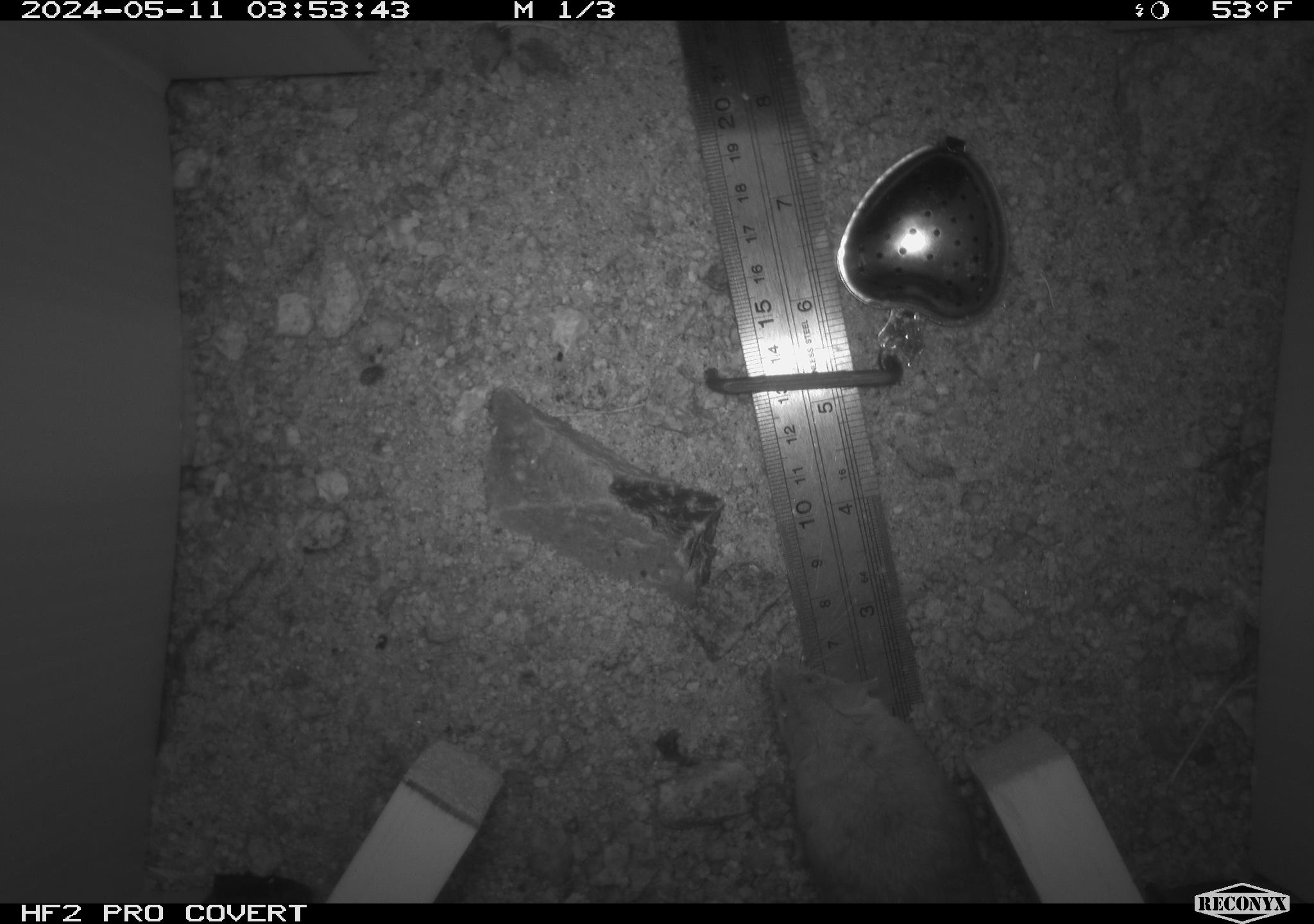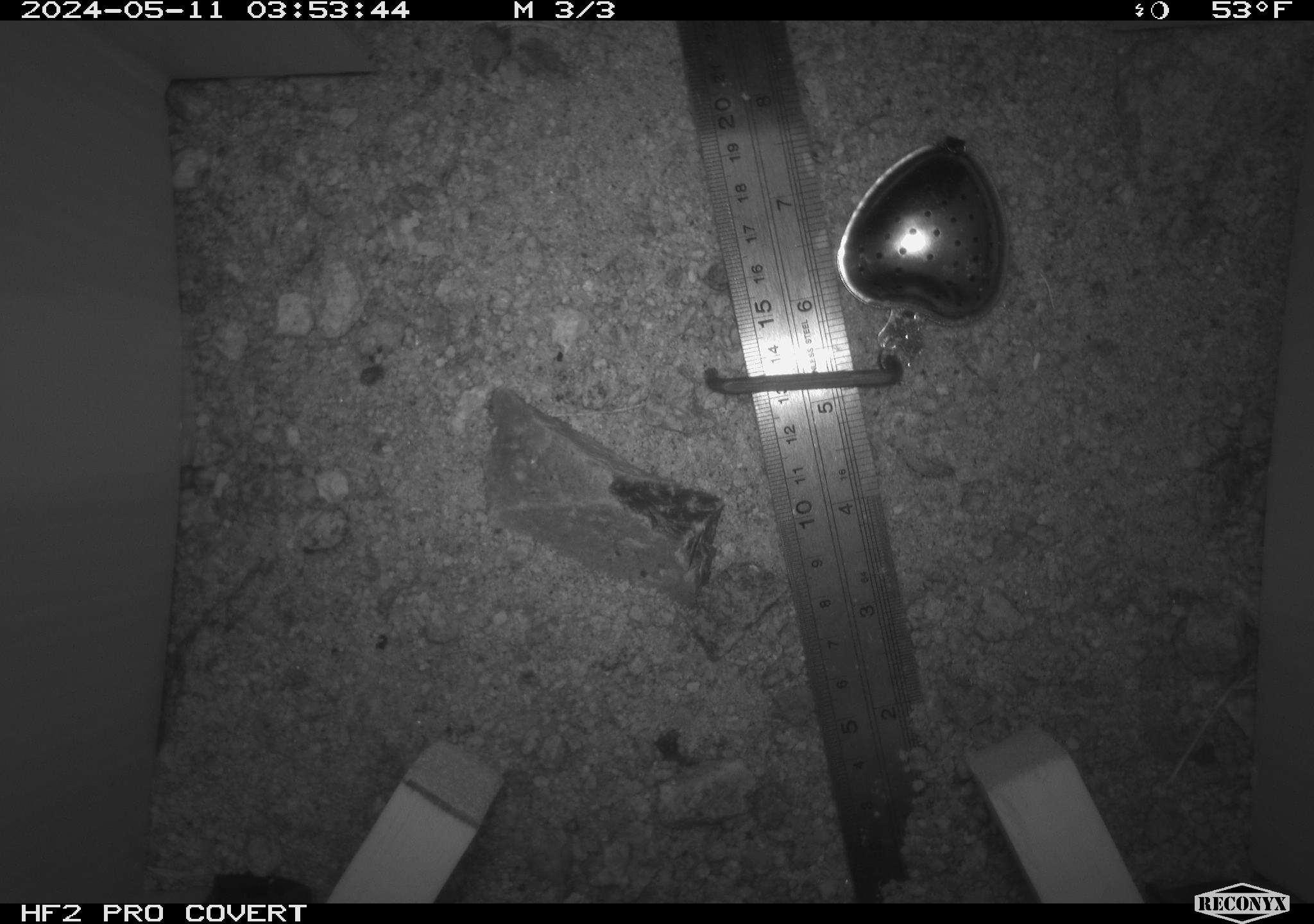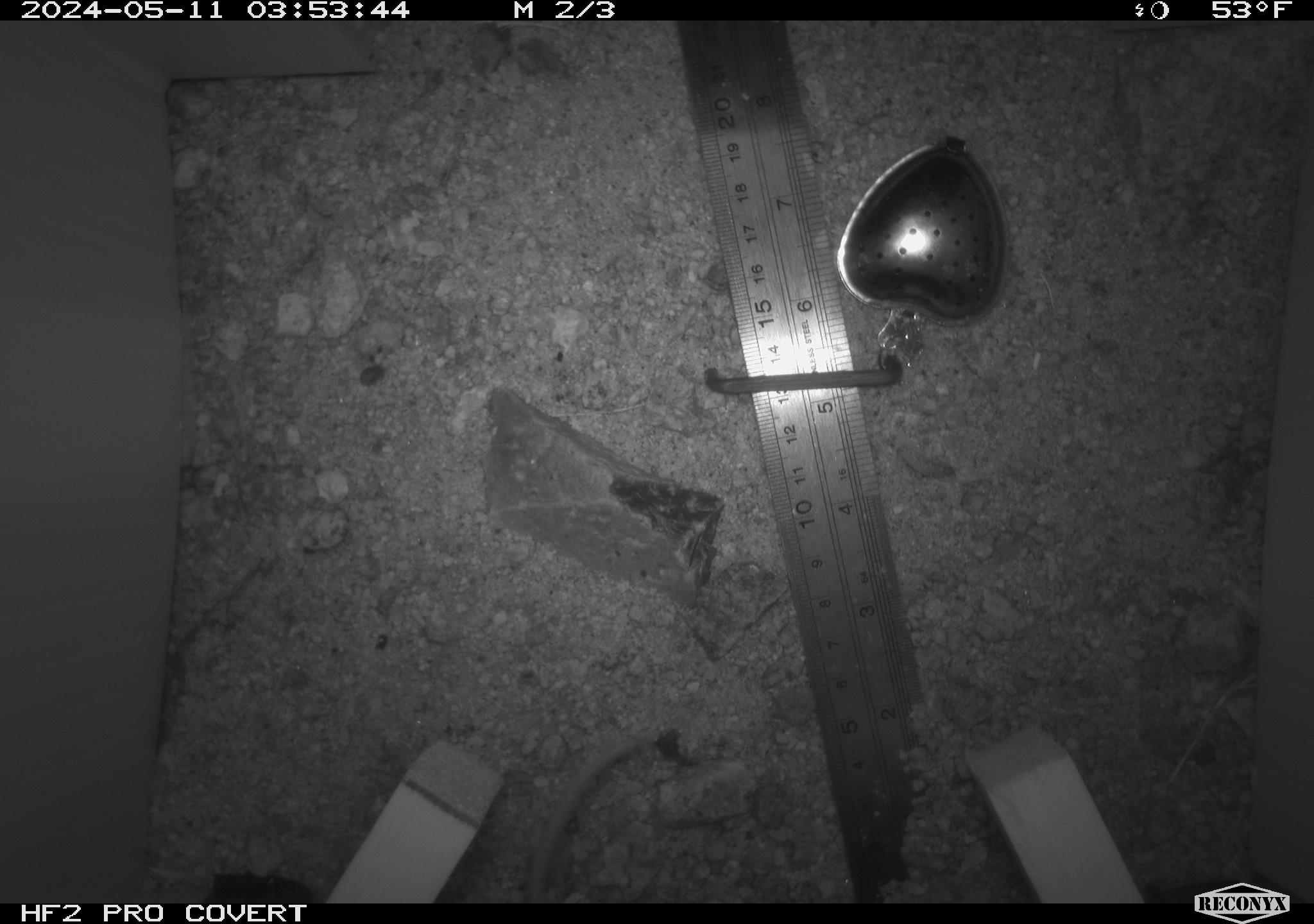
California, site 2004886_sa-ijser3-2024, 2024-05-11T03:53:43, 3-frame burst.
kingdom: Animalia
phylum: Chordata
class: Mammalia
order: Rodentia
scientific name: Rodentia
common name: mouse species